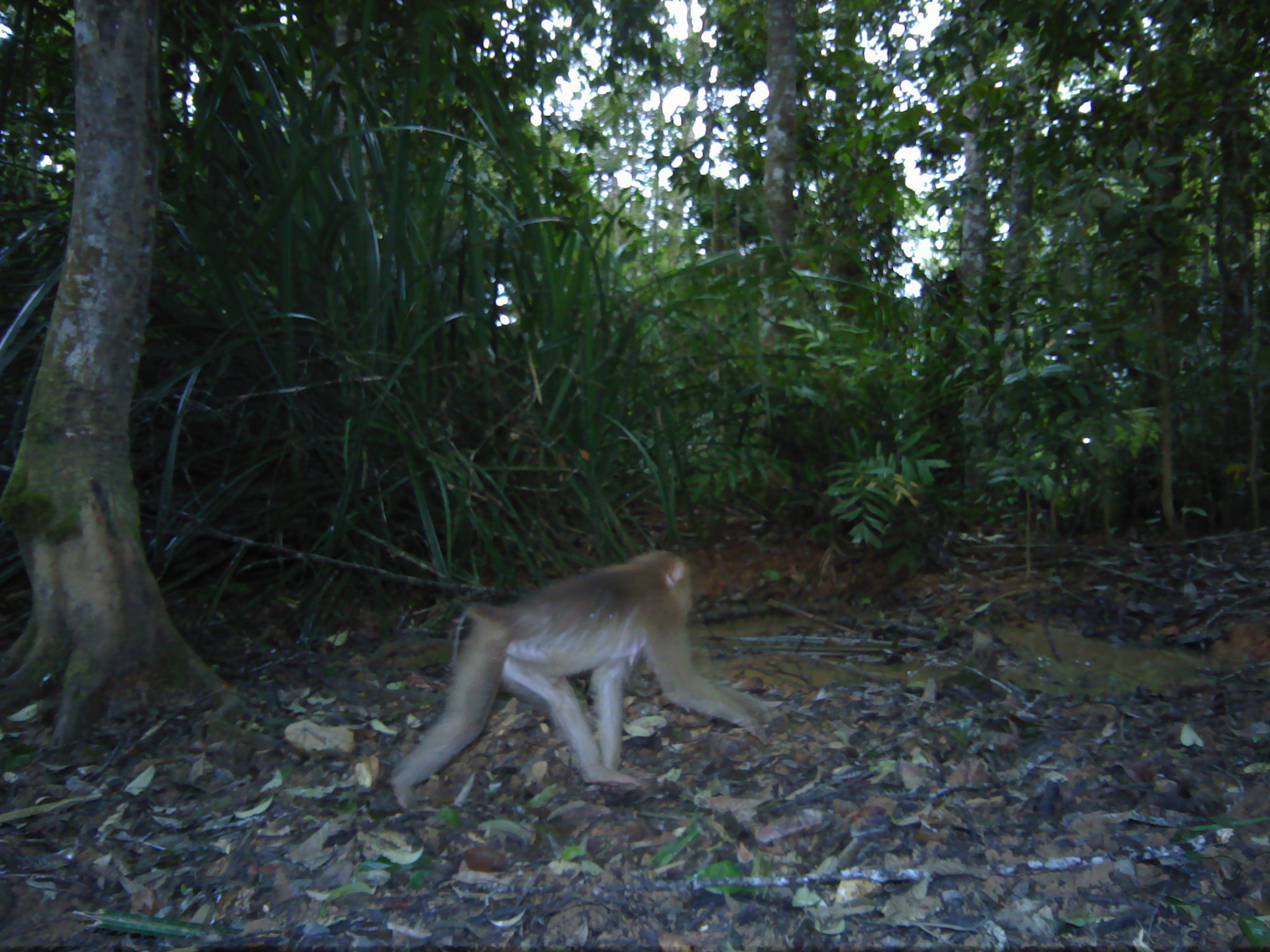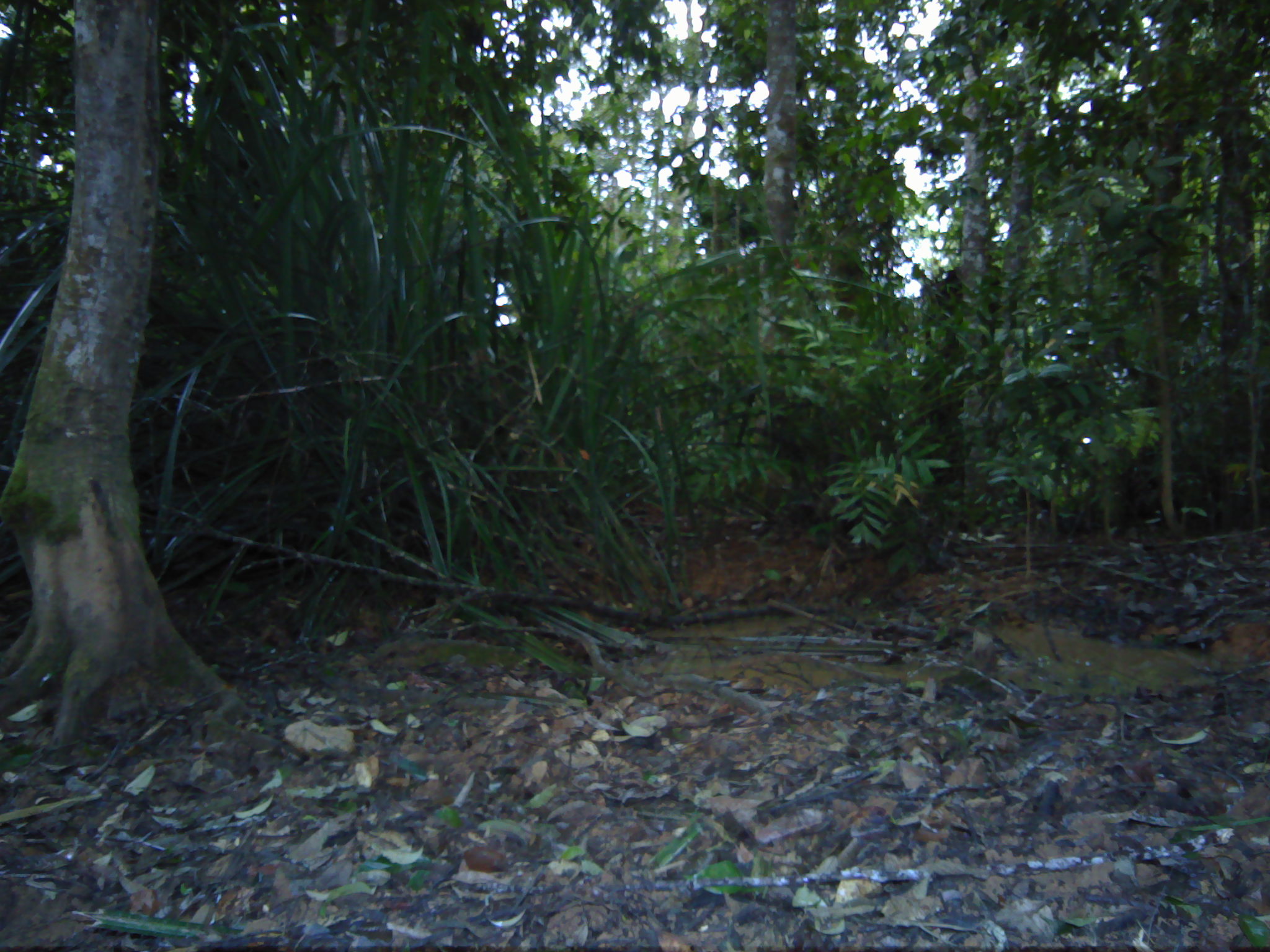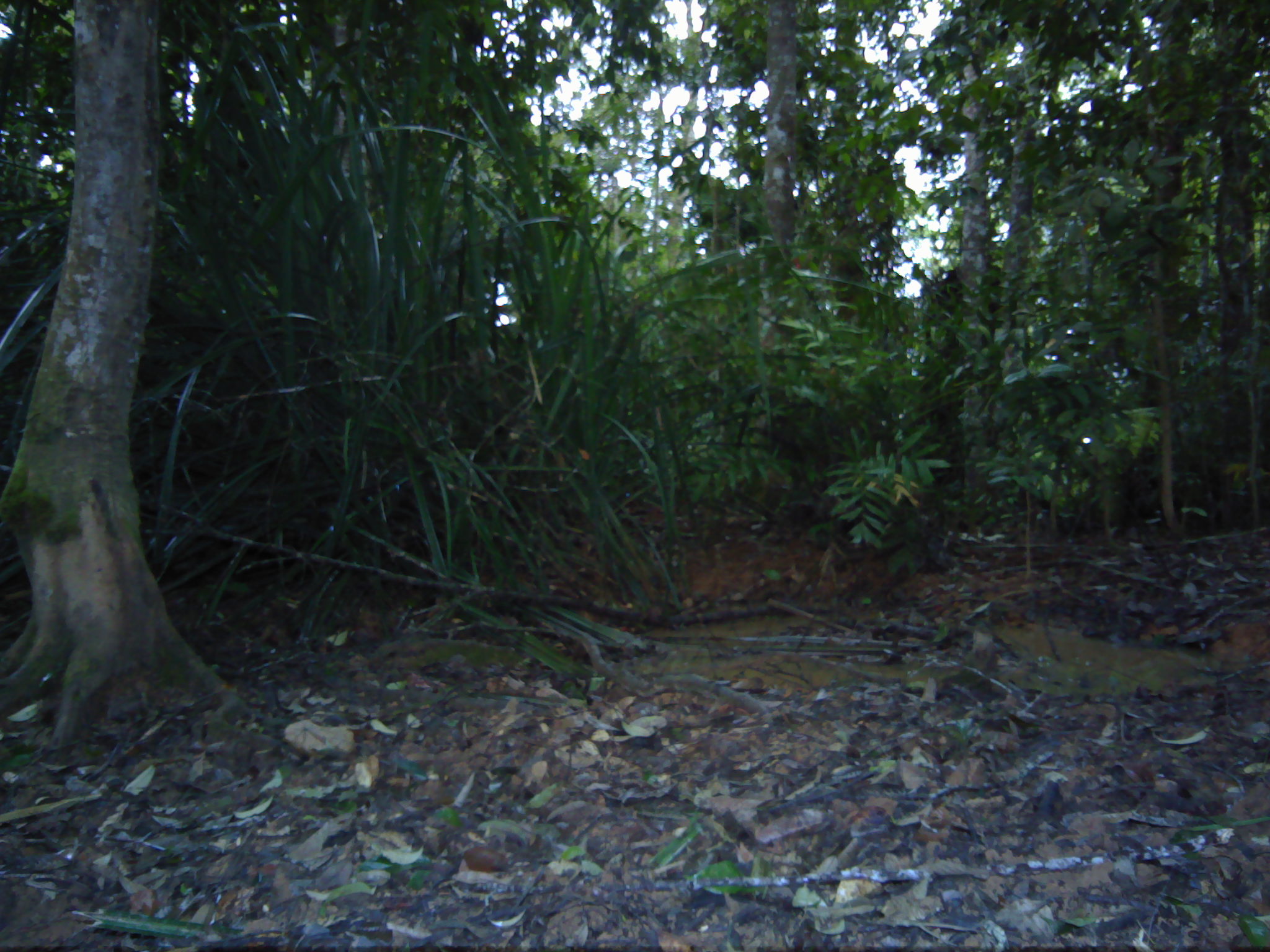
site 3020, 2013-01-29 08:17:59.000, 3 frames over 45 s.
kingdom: Animalia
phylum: Chordata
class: Mammalia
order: Primates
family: Cercopithecidae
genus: Macaca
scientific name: Macaca nemestrina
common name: southern pig-tailed macaque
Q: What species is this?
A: Macaca nemestrina (southern pig-tailed macaque).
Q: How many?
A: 1.